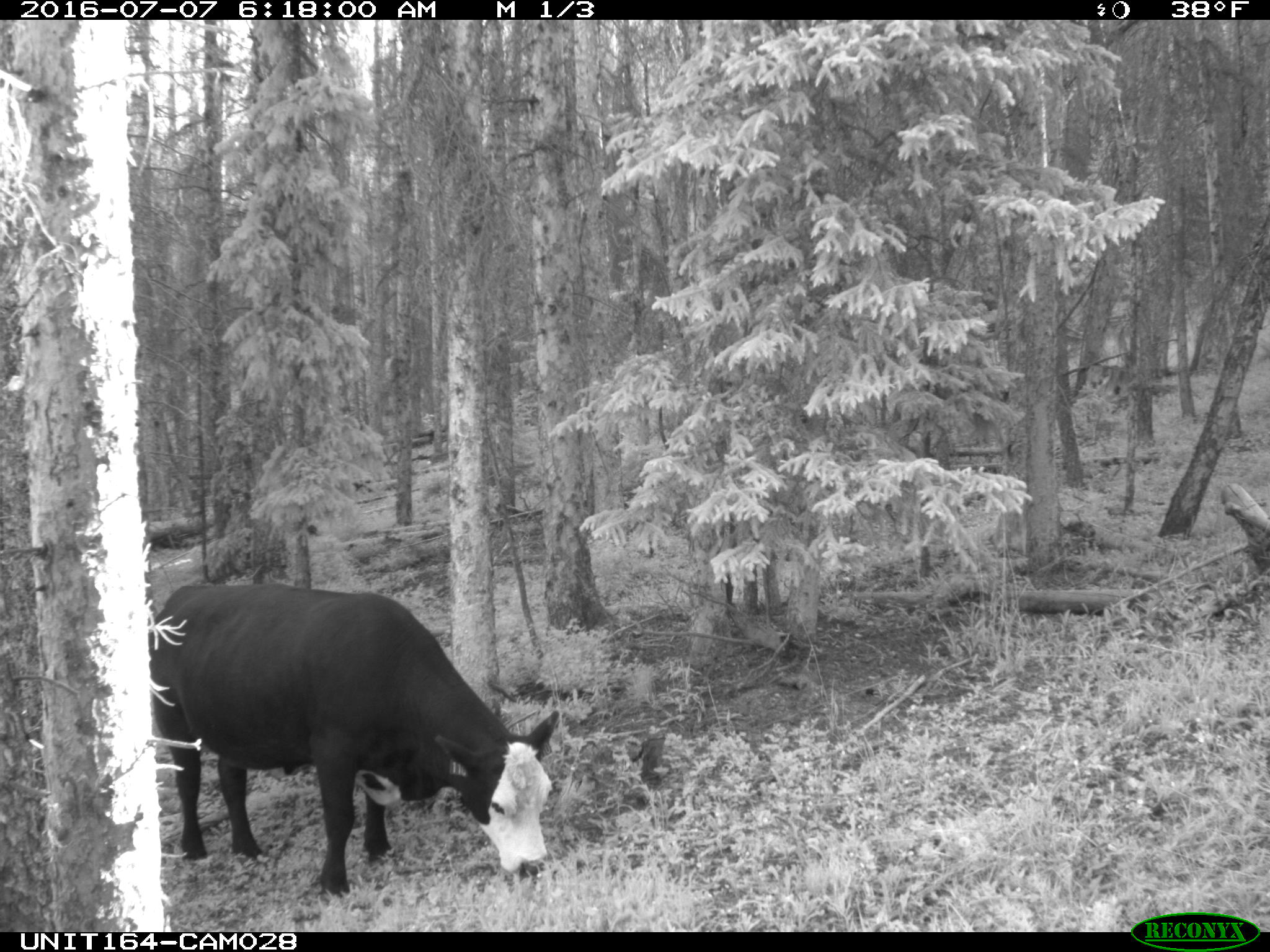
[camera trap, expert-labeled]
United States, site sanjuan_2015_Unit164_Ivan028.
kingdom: Animalia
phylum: Chordata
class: Mammalia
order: Artiodactyla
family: Bovidae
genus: Bos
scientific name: Bos taurus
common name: domestic cow